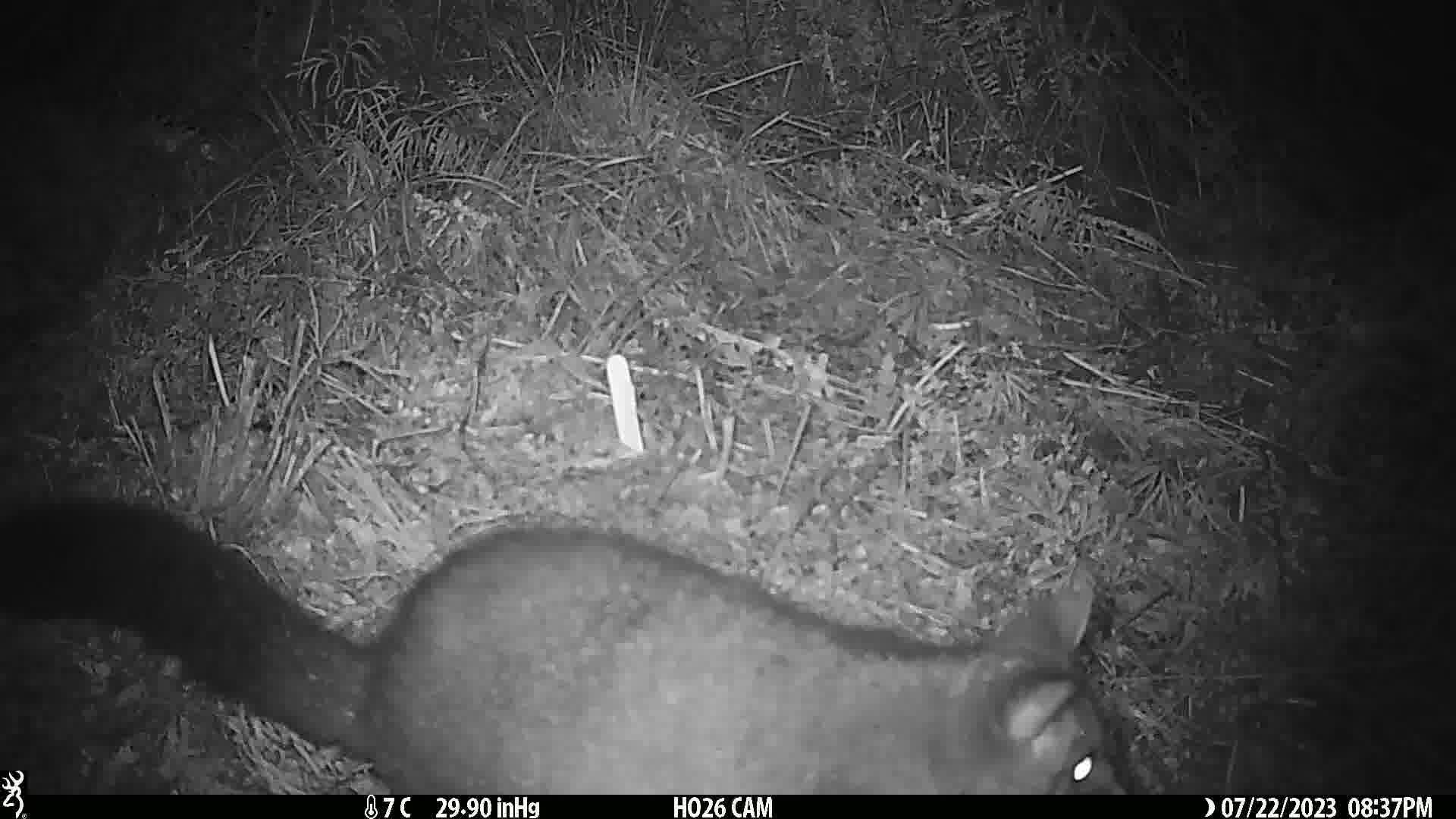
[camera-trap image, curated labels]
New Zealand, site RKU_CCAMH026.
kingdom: Animalia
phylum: Chordata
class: Mammalia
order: Diprotodontia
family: Phalangeridae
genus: Trichosurus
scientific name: Trichosurus vulpecula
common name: common brushtail possum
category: possum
Possum (common brushtail possum) (Trichosurus vulpecula).